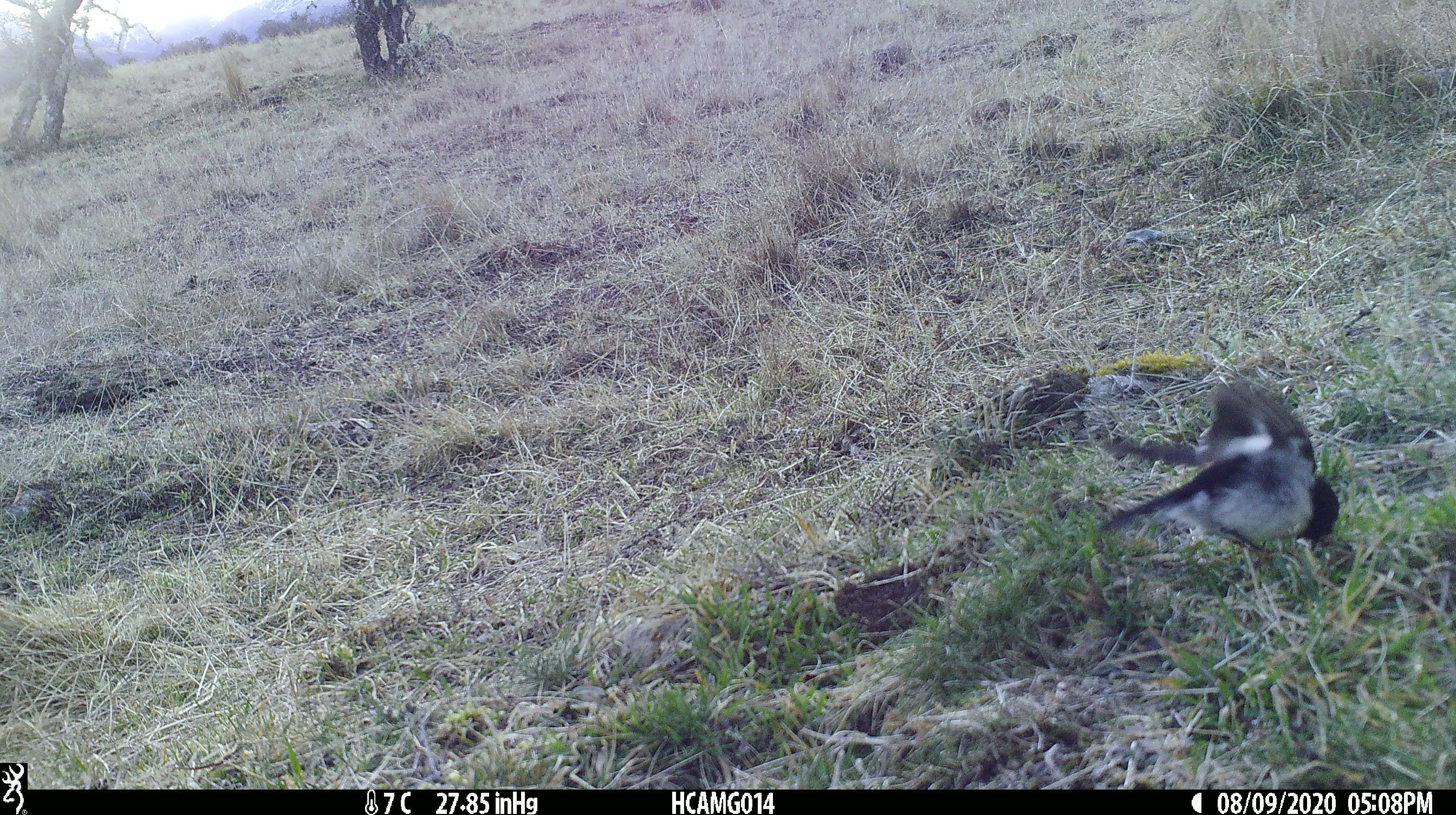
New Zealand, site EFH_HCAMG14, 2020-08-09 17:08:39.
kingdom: Animalia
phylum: Chordata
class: Aves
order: Passeriformes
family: Petroicidae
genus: Petroica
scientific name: Petroica macrocephala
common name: tomtit